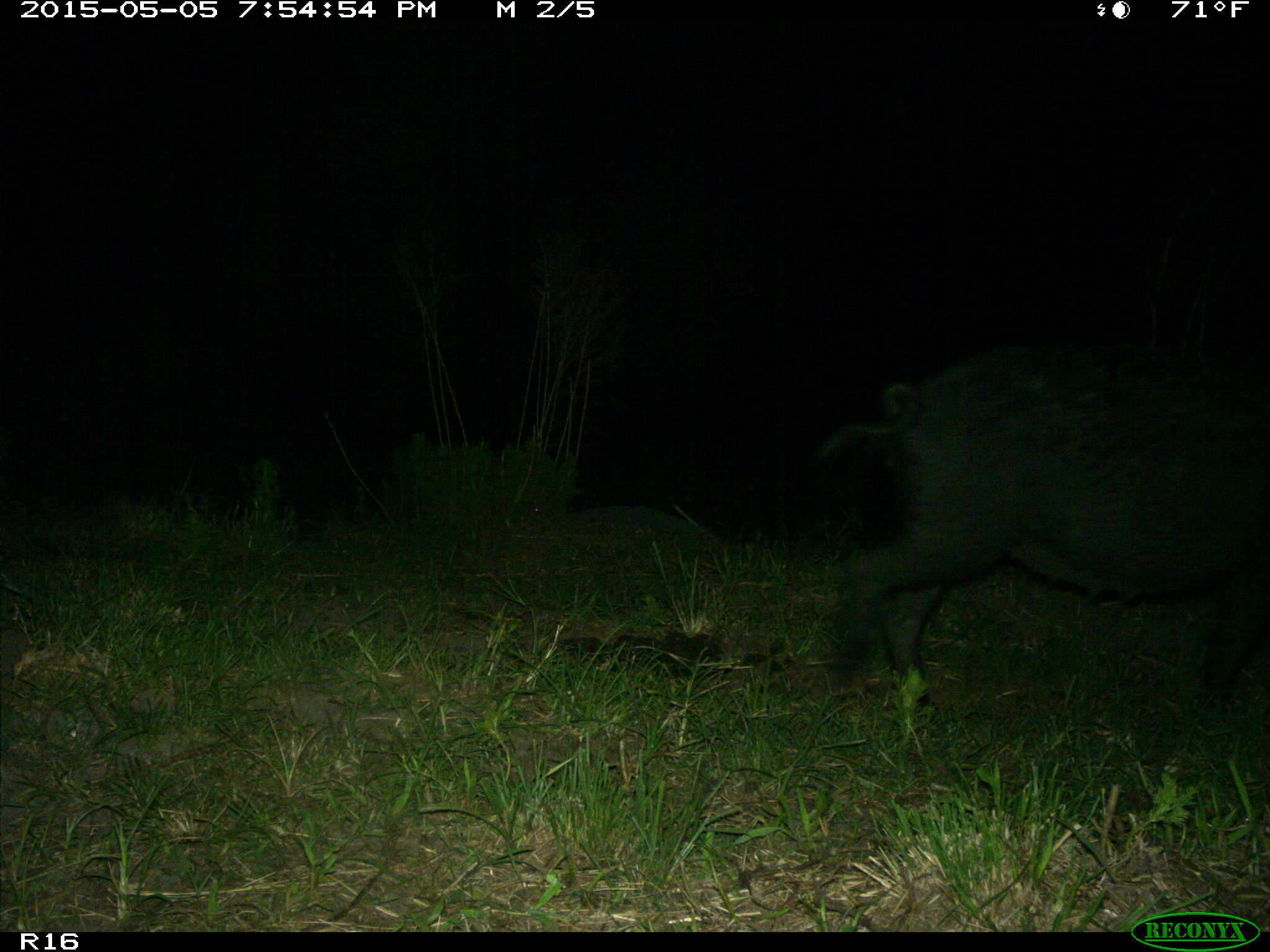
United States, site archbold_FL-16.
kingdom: Animalia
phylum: Chordata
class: Mammalia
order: Artiodactyla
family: Suidae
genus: Sus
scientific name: Sus scrofa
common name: wild boar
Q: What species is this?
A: Sus scrofa (wild boar).